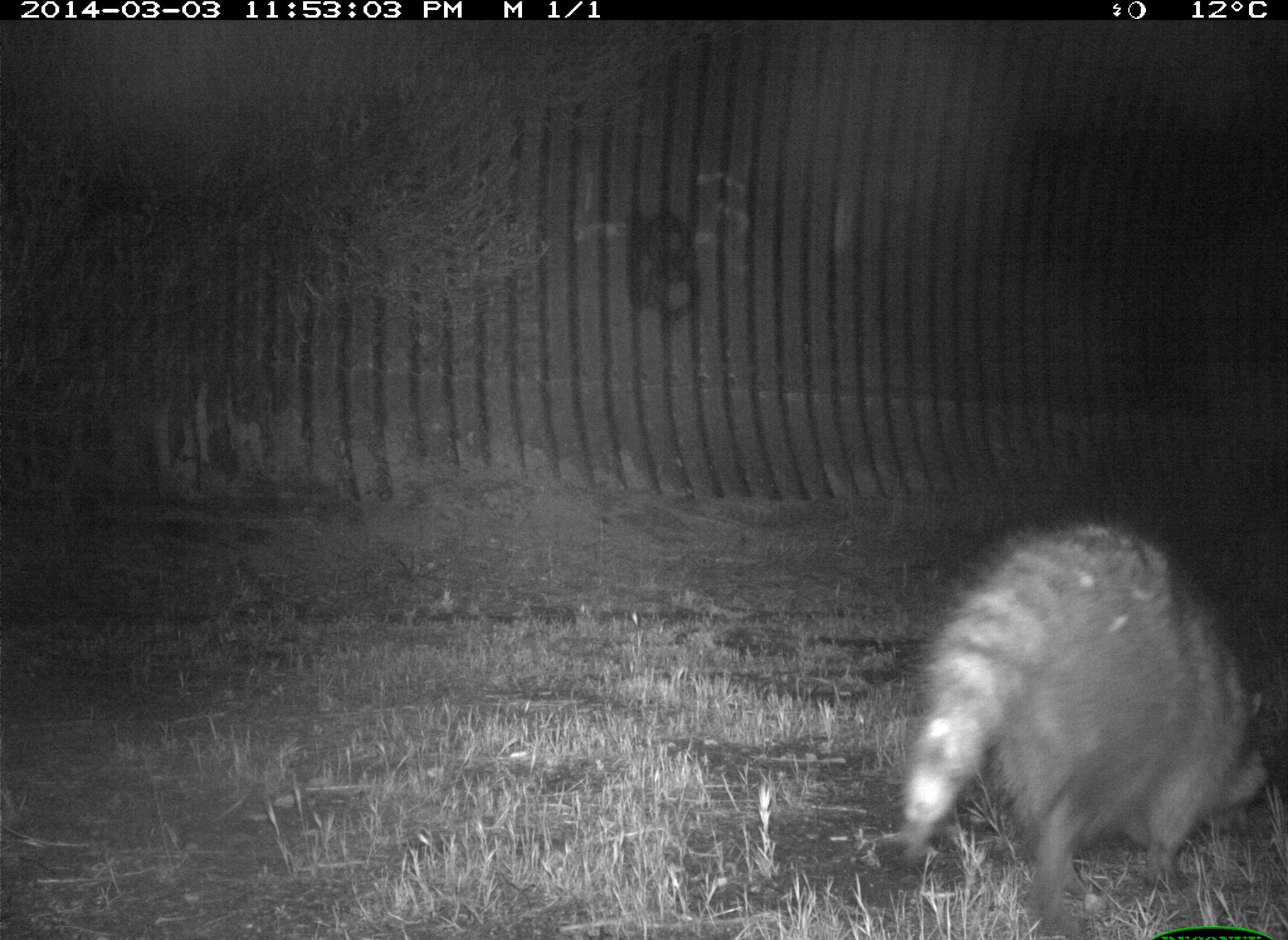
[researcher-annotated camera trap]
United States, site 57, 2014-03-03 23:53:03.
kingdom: Animalia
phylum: Chordata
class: Mammalia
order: Carnivora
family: Procyonidae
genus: Procyon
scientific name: Procyon lotor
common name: raccoon